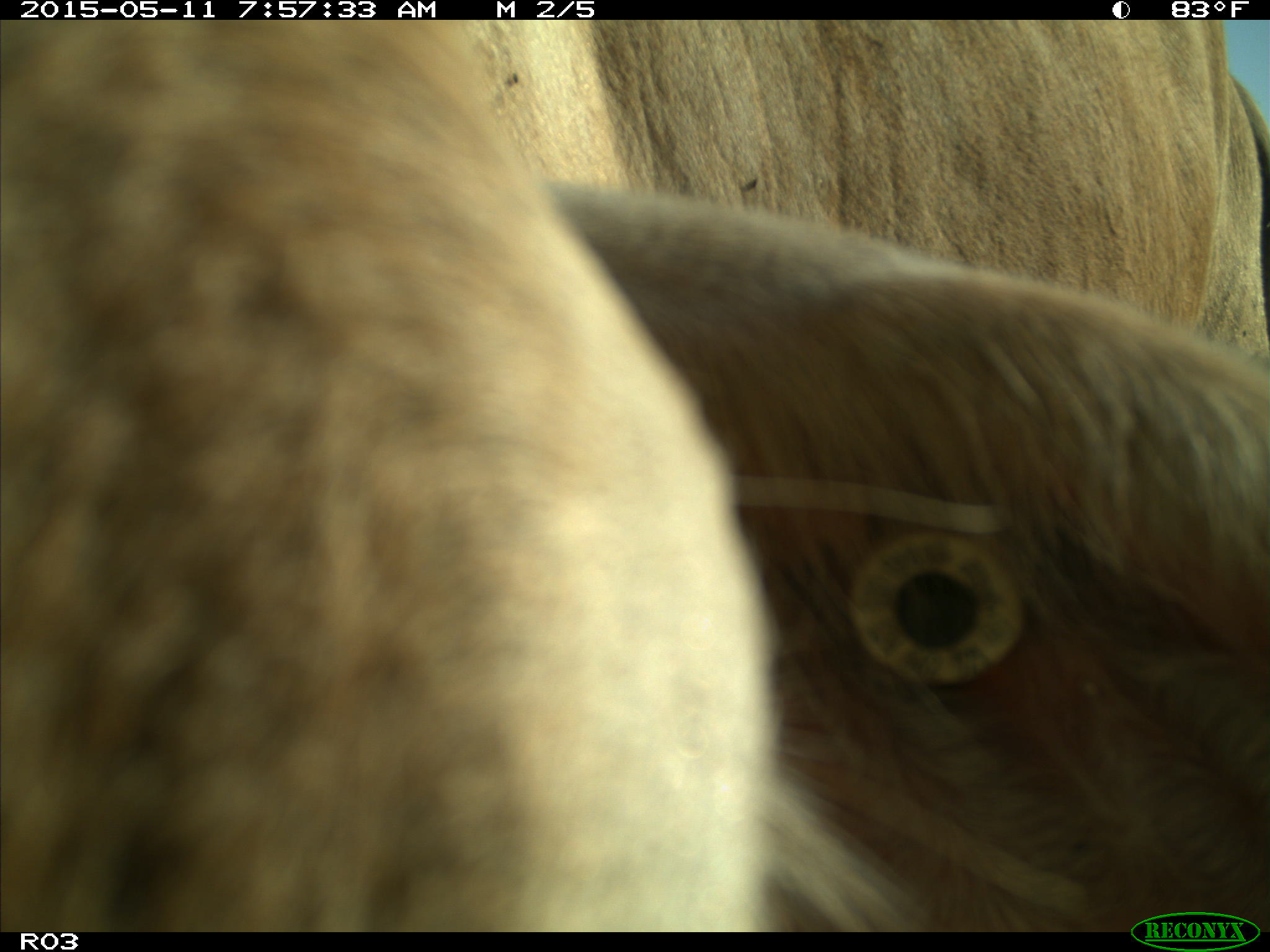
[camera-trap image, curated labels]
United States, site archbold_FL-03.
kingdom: Animalia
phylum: Chordata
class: Mammalia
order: Artiodactyla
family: Bovidae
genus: Bos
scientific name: Bos taurus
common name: domestic cow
Bos taurus (domestic cow).